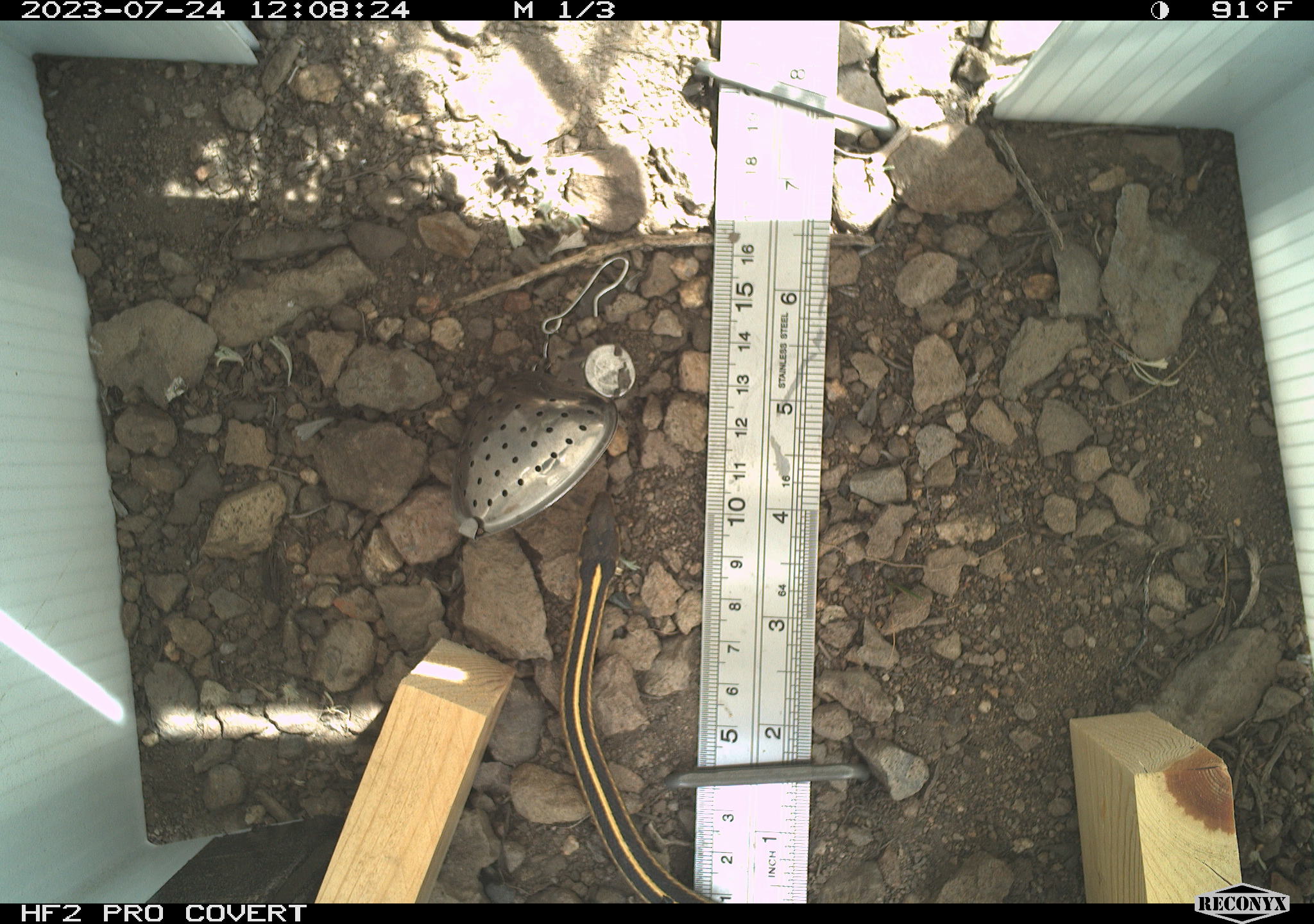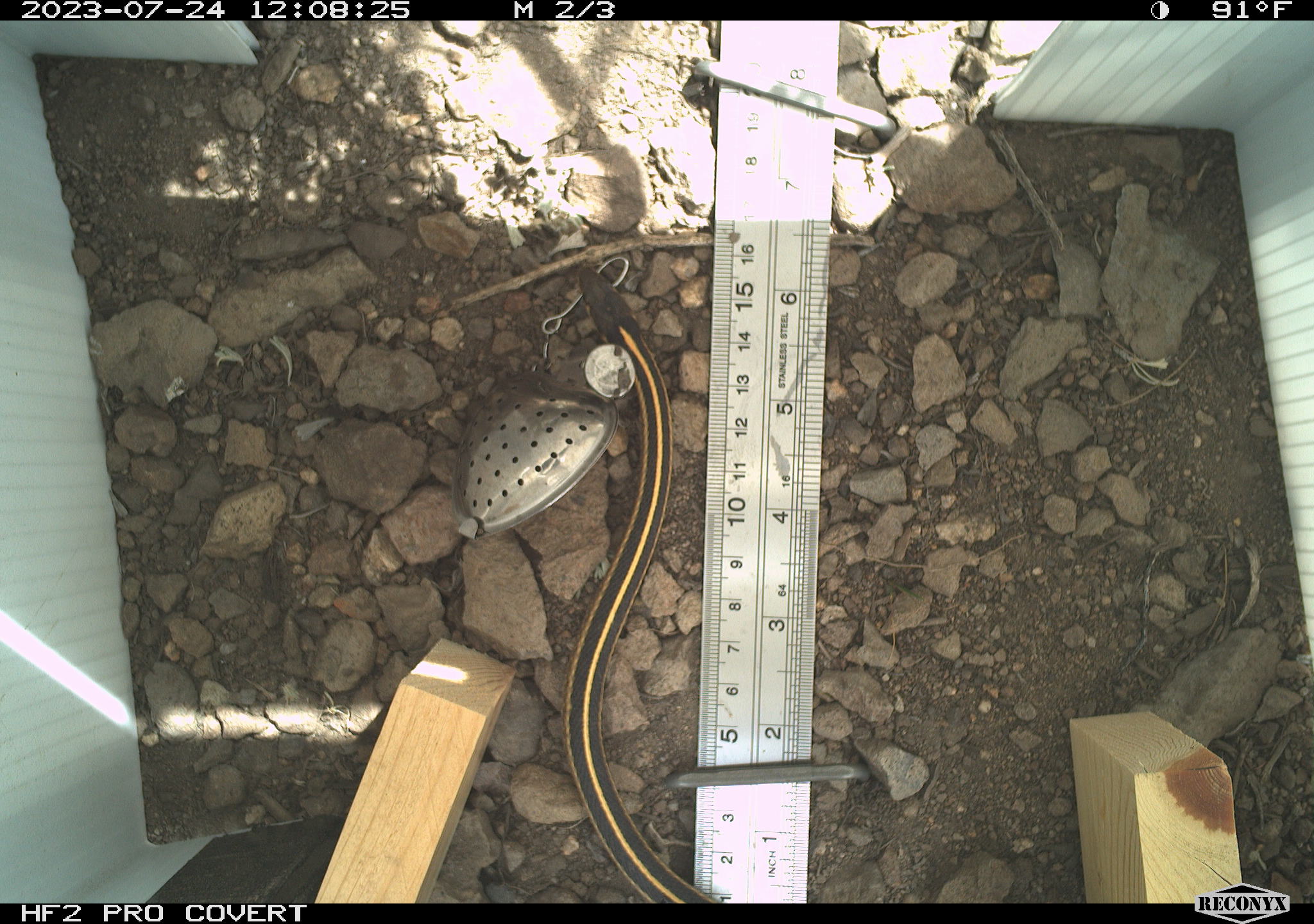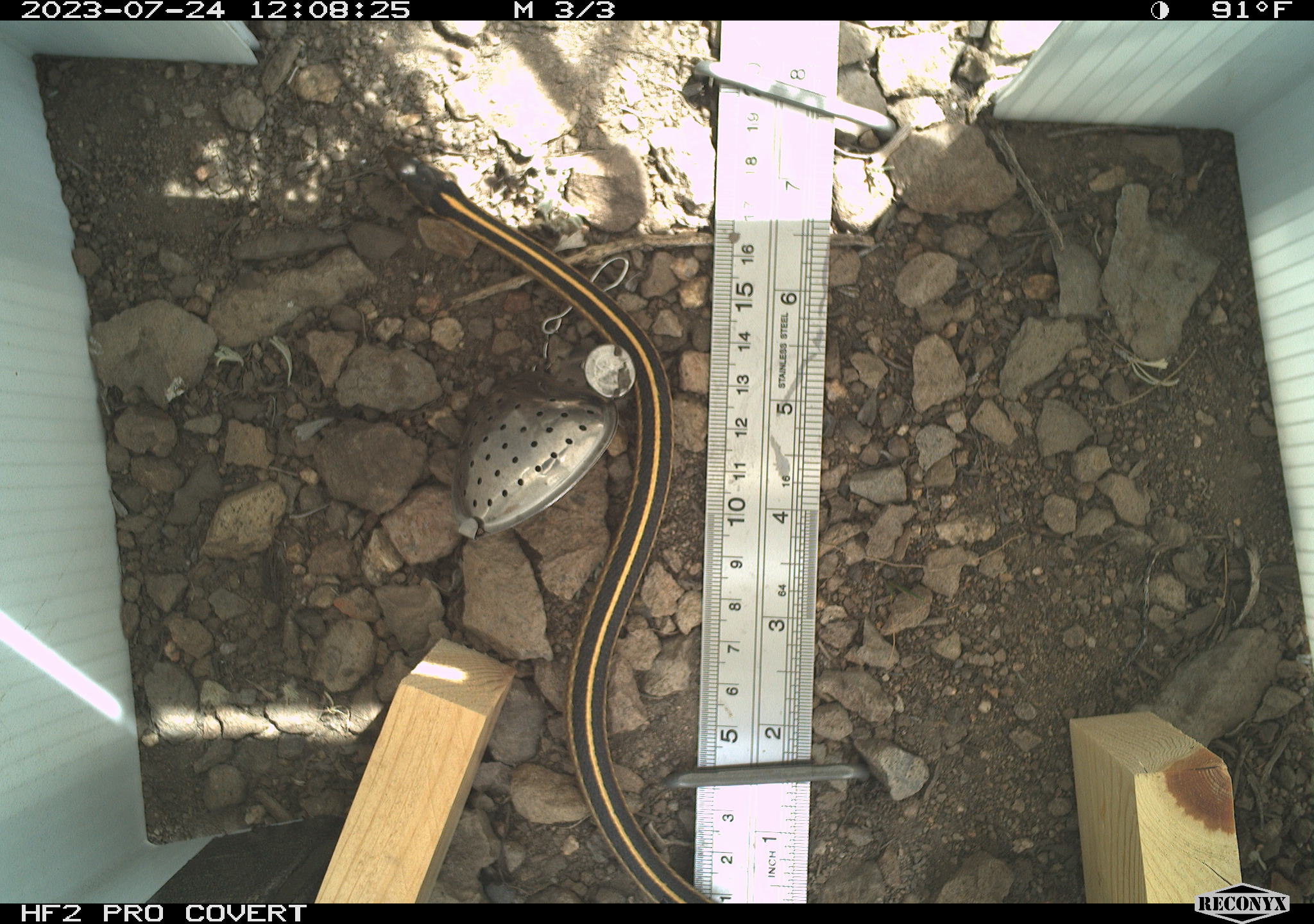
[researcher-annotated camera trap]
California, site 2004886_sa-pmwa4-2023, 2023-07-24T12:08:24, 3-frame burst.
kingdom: Animalia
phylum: Chordata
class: Reptilia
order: Squamata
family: Colubridae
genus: Thamnophis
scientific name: Thamnophis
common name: american gartersnakes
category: thamnophis species